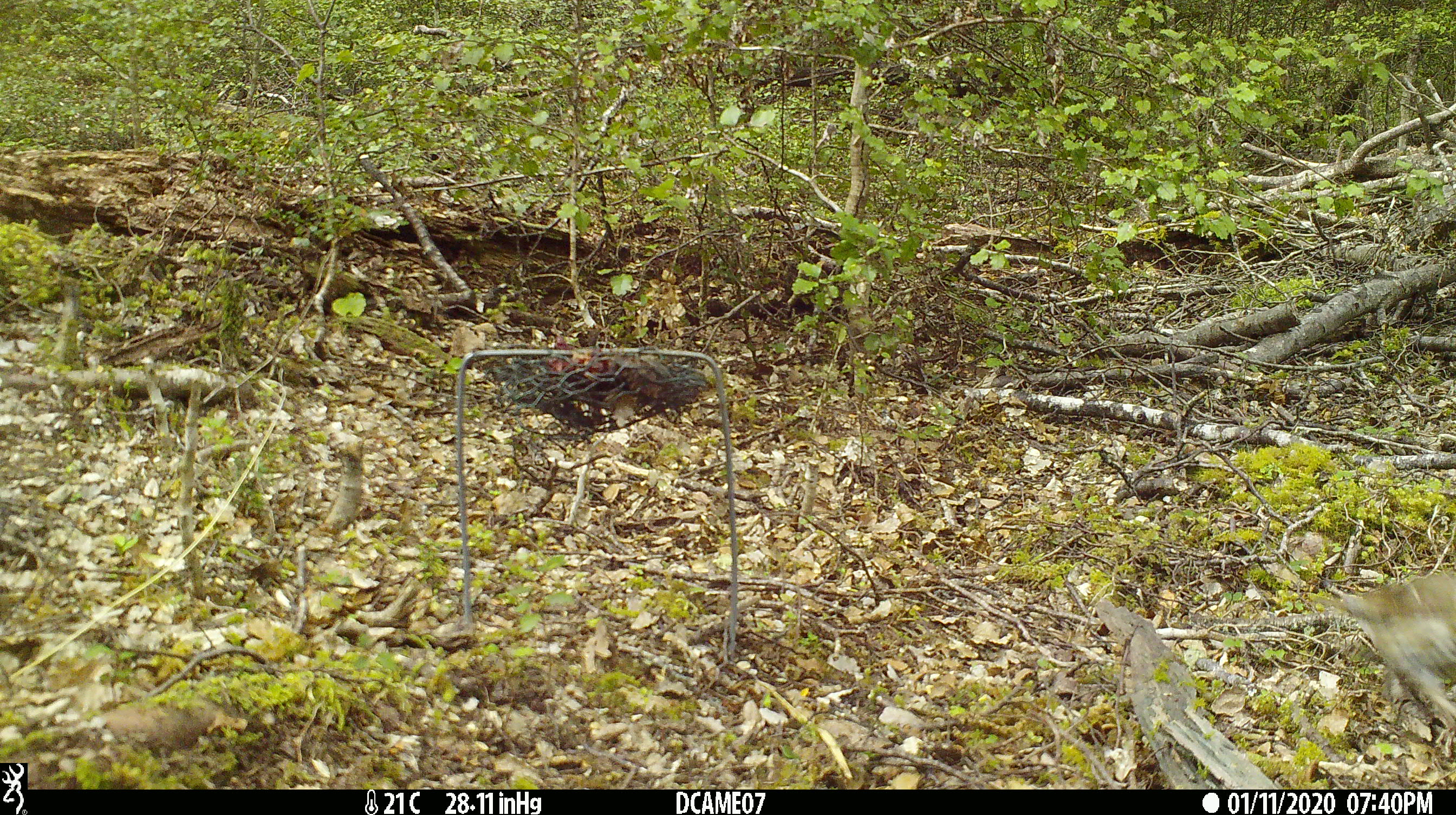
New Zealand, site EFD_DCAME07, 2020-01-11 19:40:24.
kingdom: Animalia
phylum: Chordata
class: Aves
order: Passeriformes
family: Turdidae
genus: Turdus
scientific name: Turdus philomelos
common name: song thrush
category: thrush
Thrush (song thrush) (Turdus philomelos).